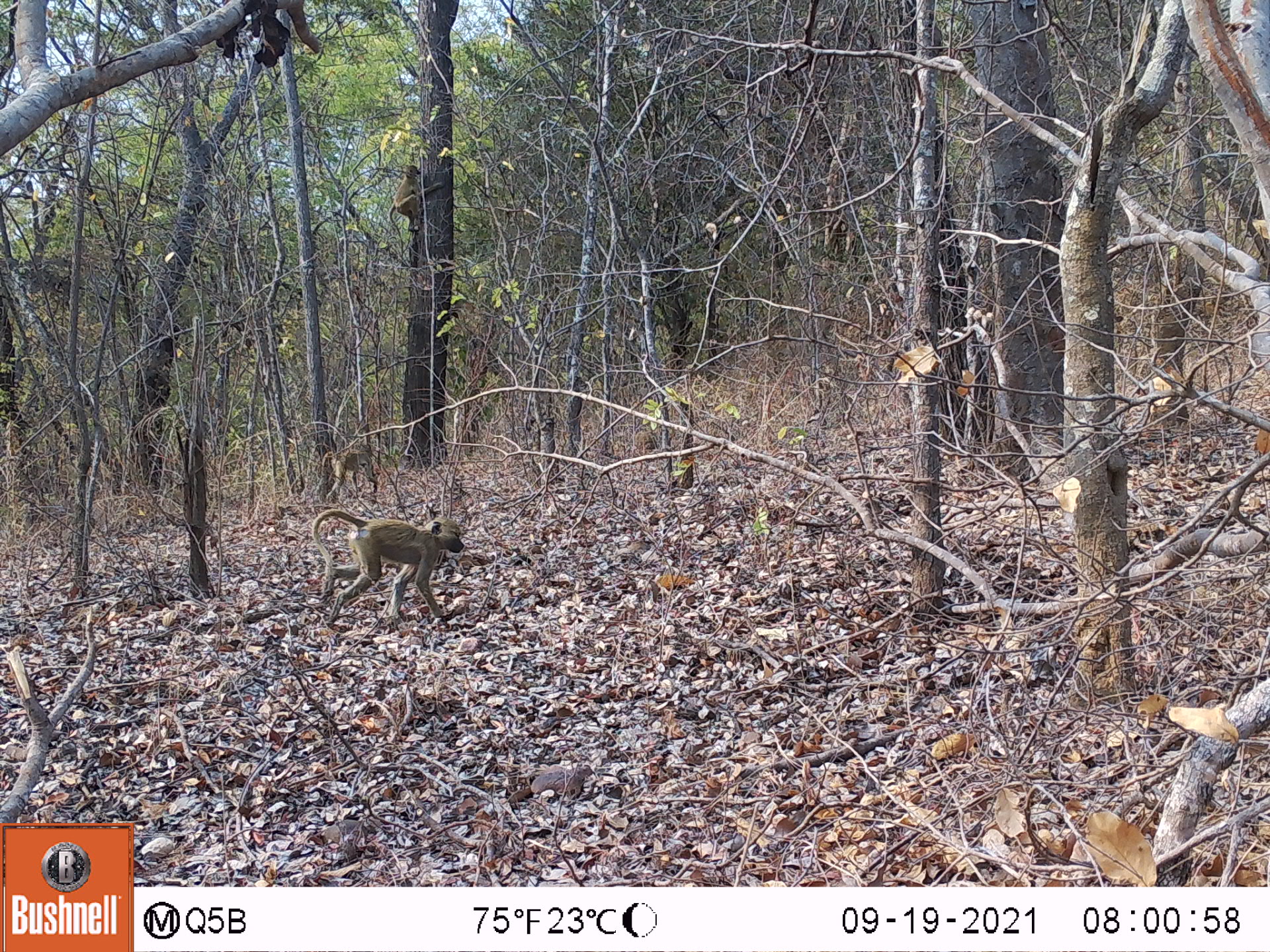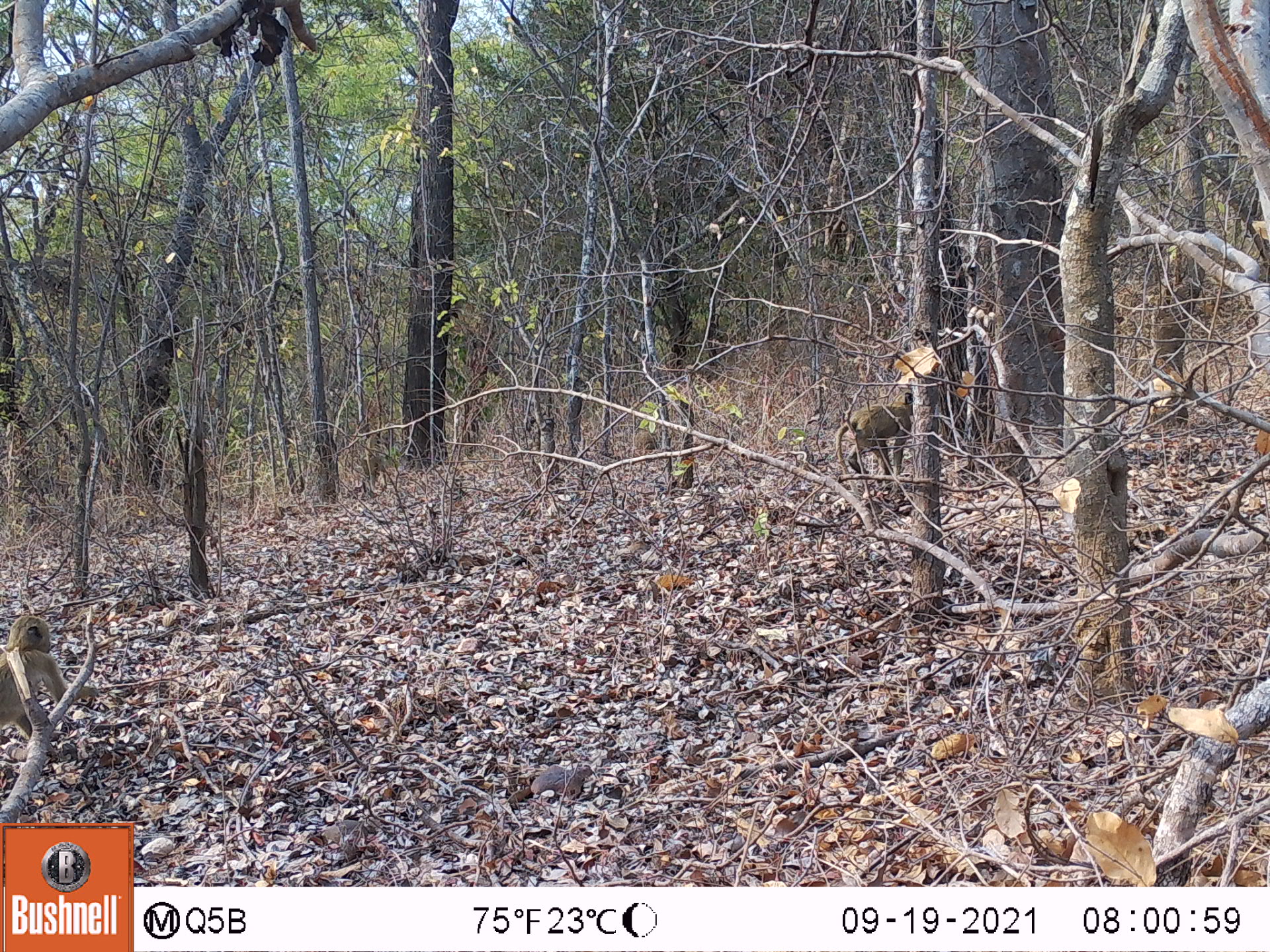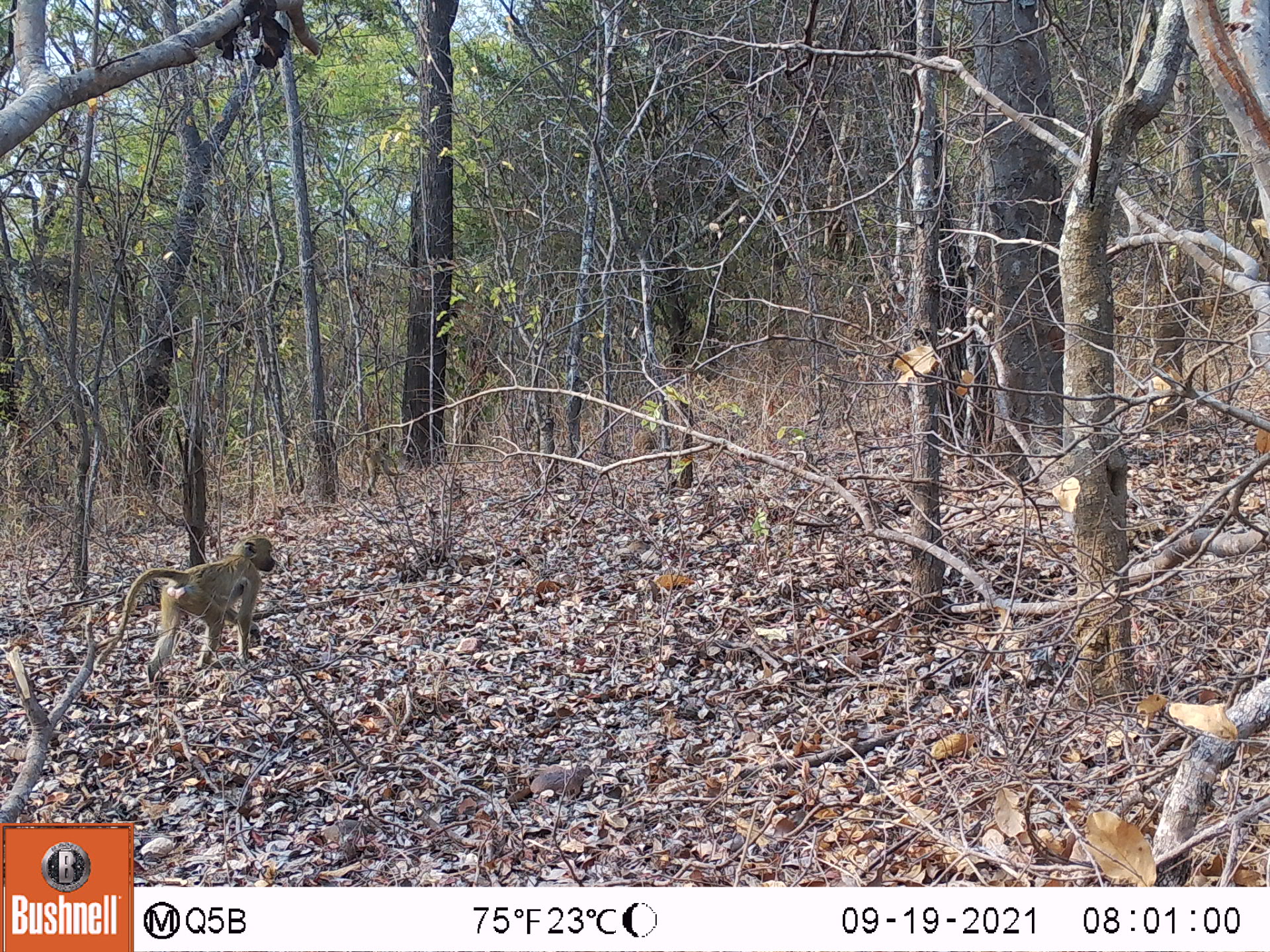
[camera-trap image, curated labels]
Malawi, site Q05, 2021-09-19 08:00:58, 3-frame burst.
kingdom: Animalia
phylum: Chordata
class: Mammalia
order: Primates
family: Cercopithecidae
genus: Papio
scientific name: Papio cynocephalus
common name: yellow baboon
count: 3